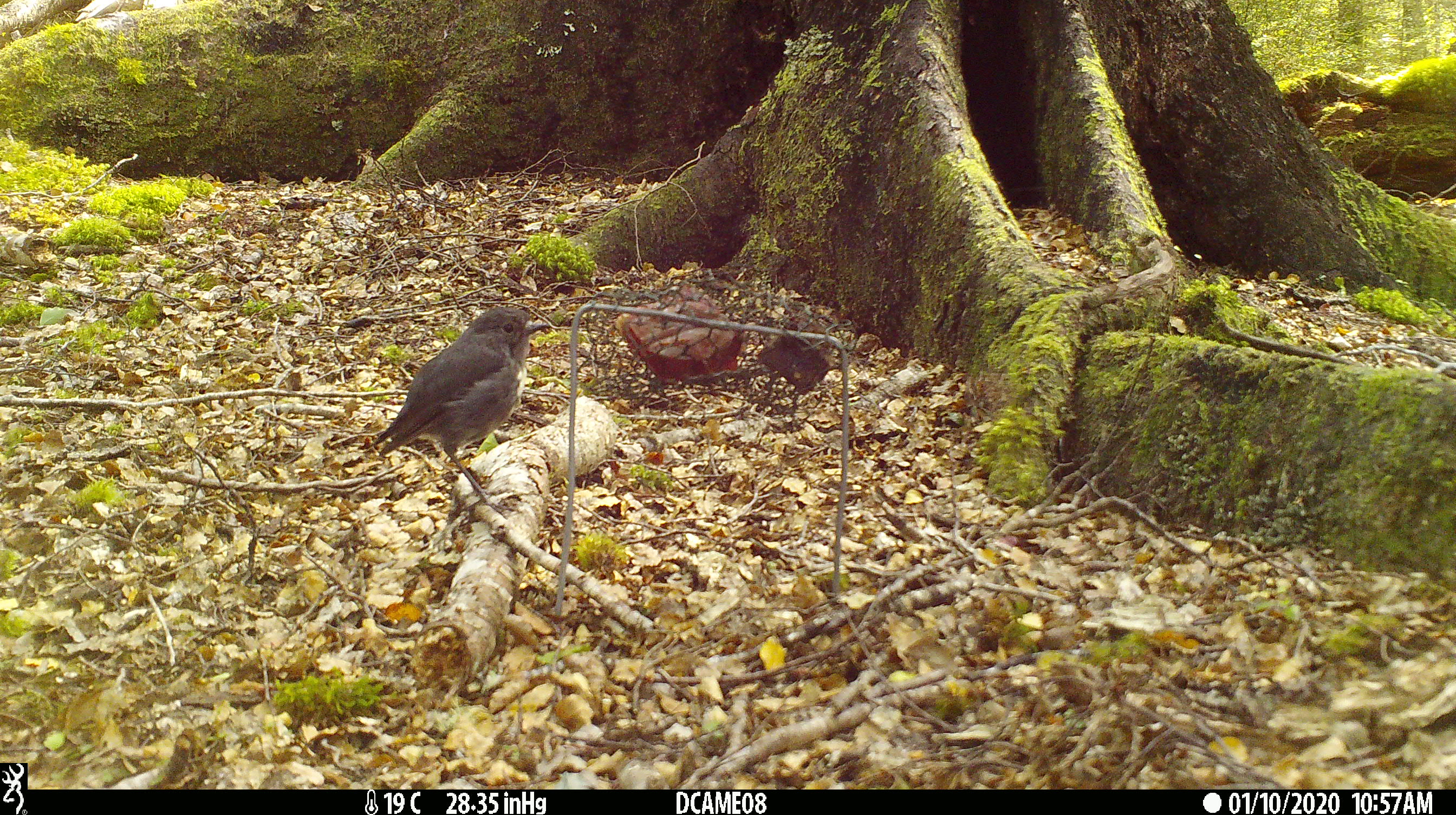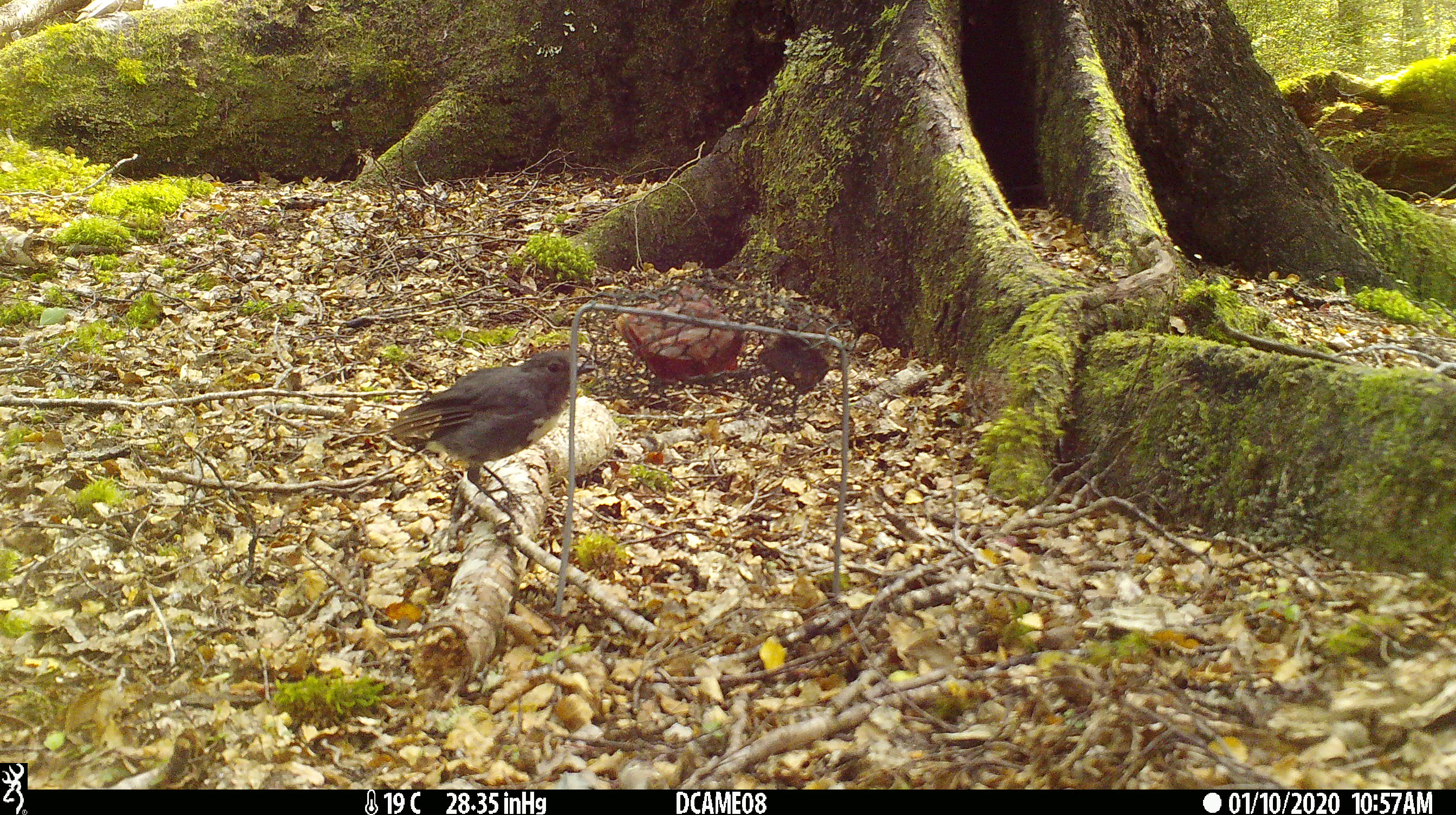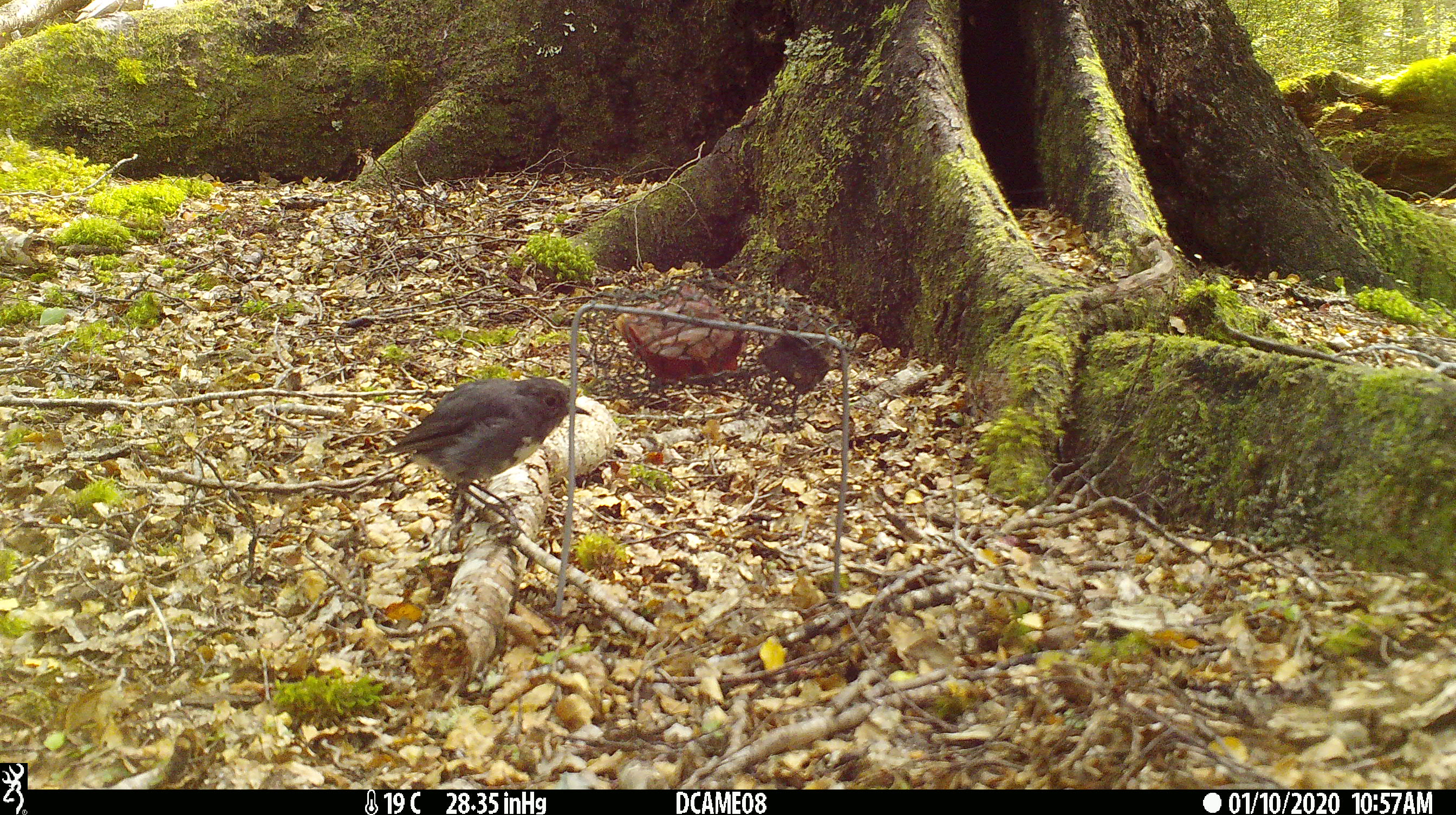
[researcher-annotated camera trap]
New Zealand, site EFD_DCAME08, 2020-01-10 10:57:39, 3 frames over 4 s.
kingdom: Animalia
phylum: Chordata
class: Aves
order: Passeriformes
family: Petroicidae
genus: Petroica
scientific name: Petroica australis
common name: new zealand robin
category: robin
Robin (new zealand robin) (Petroica australis).